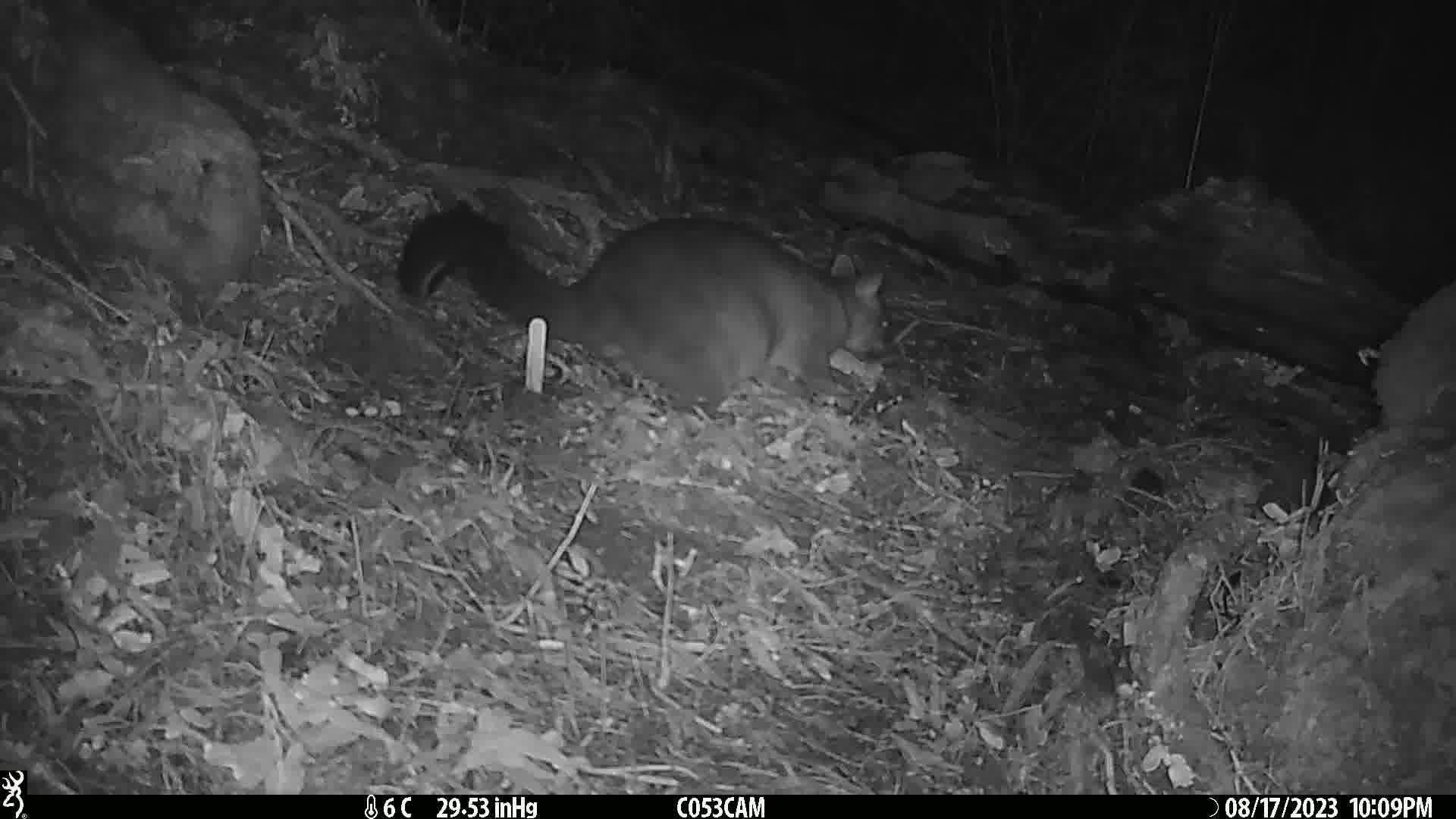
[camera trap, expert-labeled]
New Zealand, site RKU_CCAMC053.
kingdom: Animalia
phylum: Chordata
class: Mammalia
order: Diprotodontia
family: Phalangeridae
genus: Trichosurus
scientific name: Trichosurus vulpecula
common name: common brushtail possum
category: possum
Possum (common brushtail possum) (Trichosurus vulpecula).